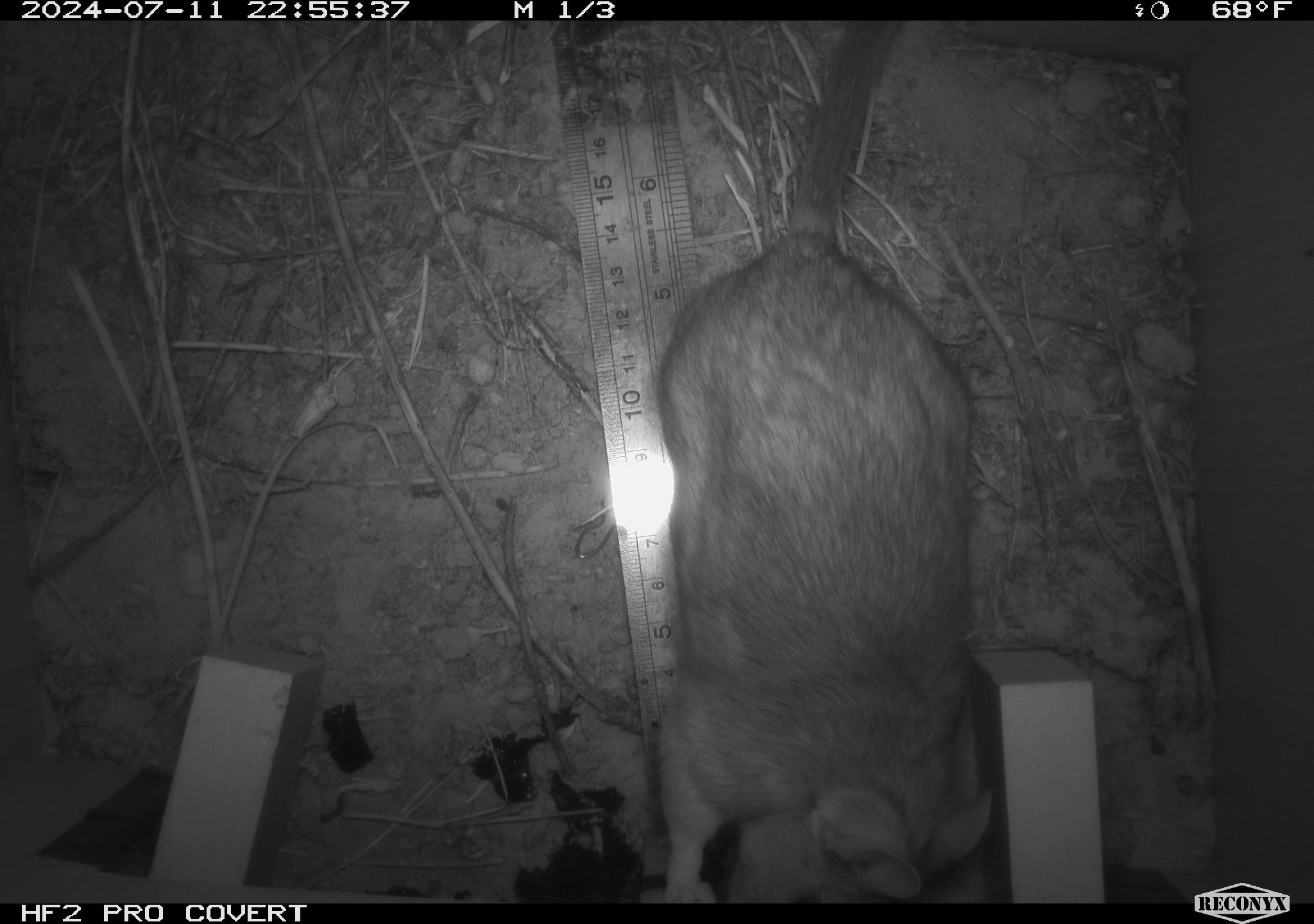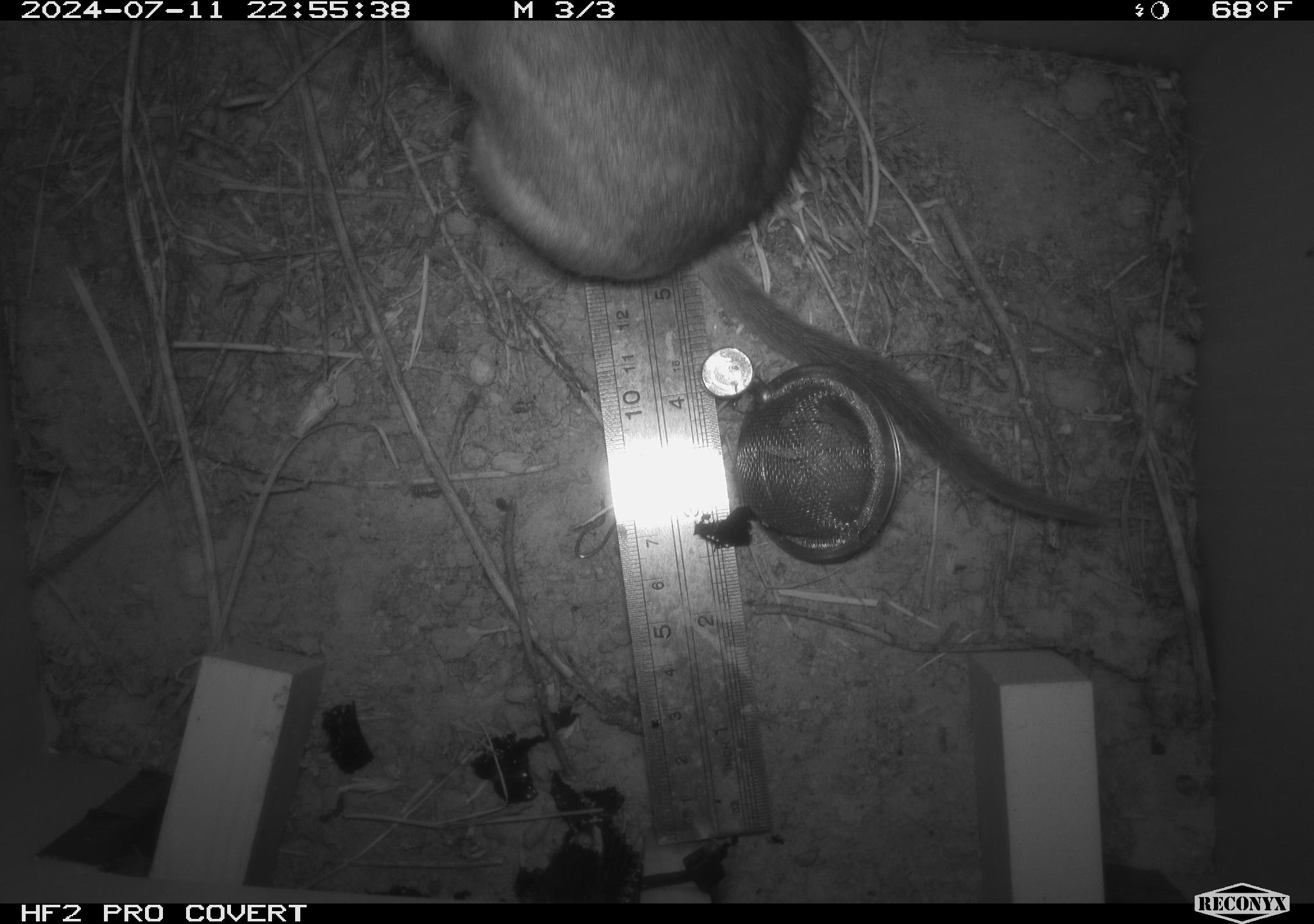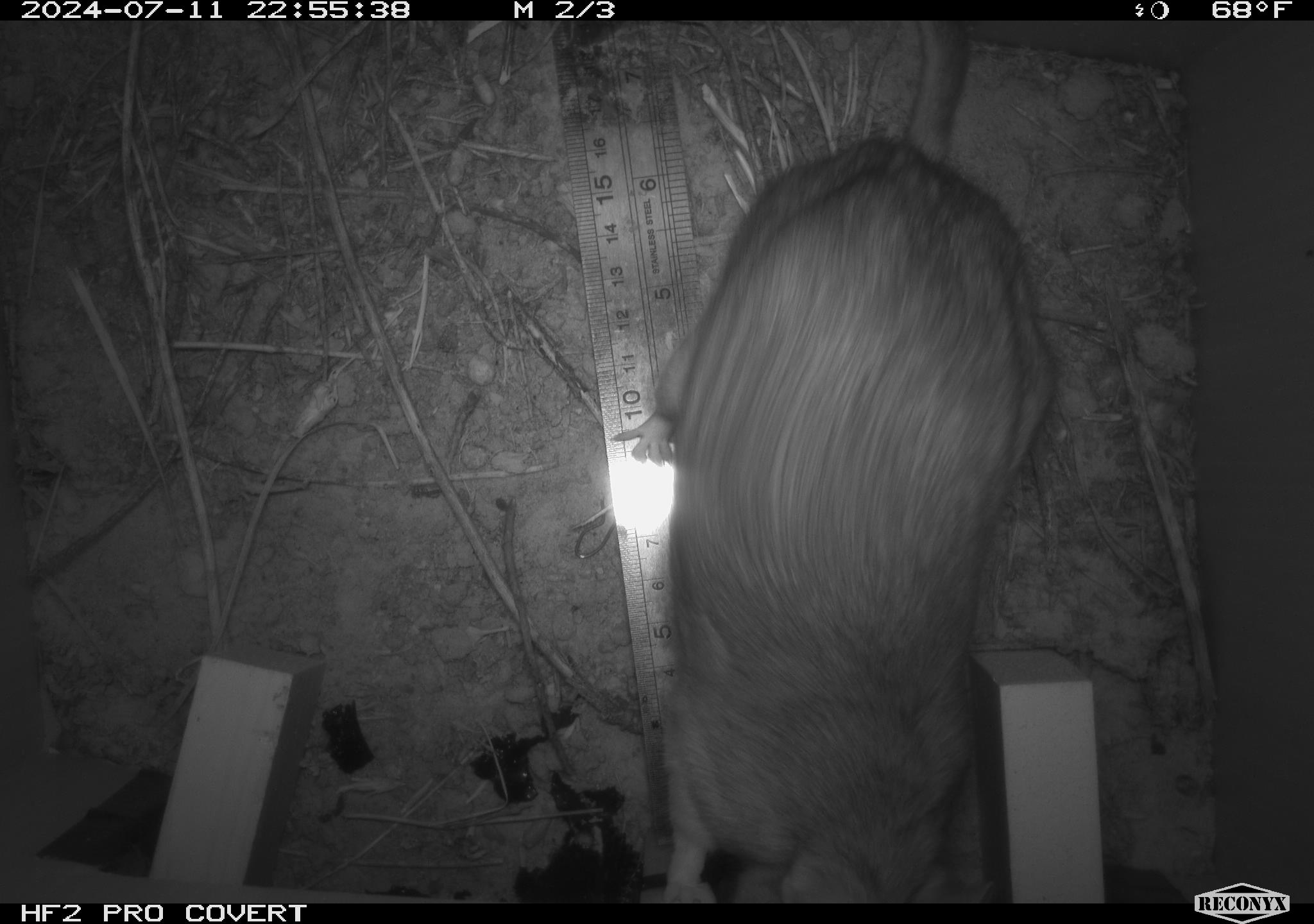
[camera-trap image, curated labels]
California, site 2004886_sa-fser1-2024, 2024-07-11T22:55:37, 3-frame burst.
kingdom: Animalia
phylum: Chordata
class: Mammalia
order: Rodentia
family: Cricetidae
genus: Neotoma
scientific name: Neotoma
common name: pack rat or woodrat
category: neotoma species